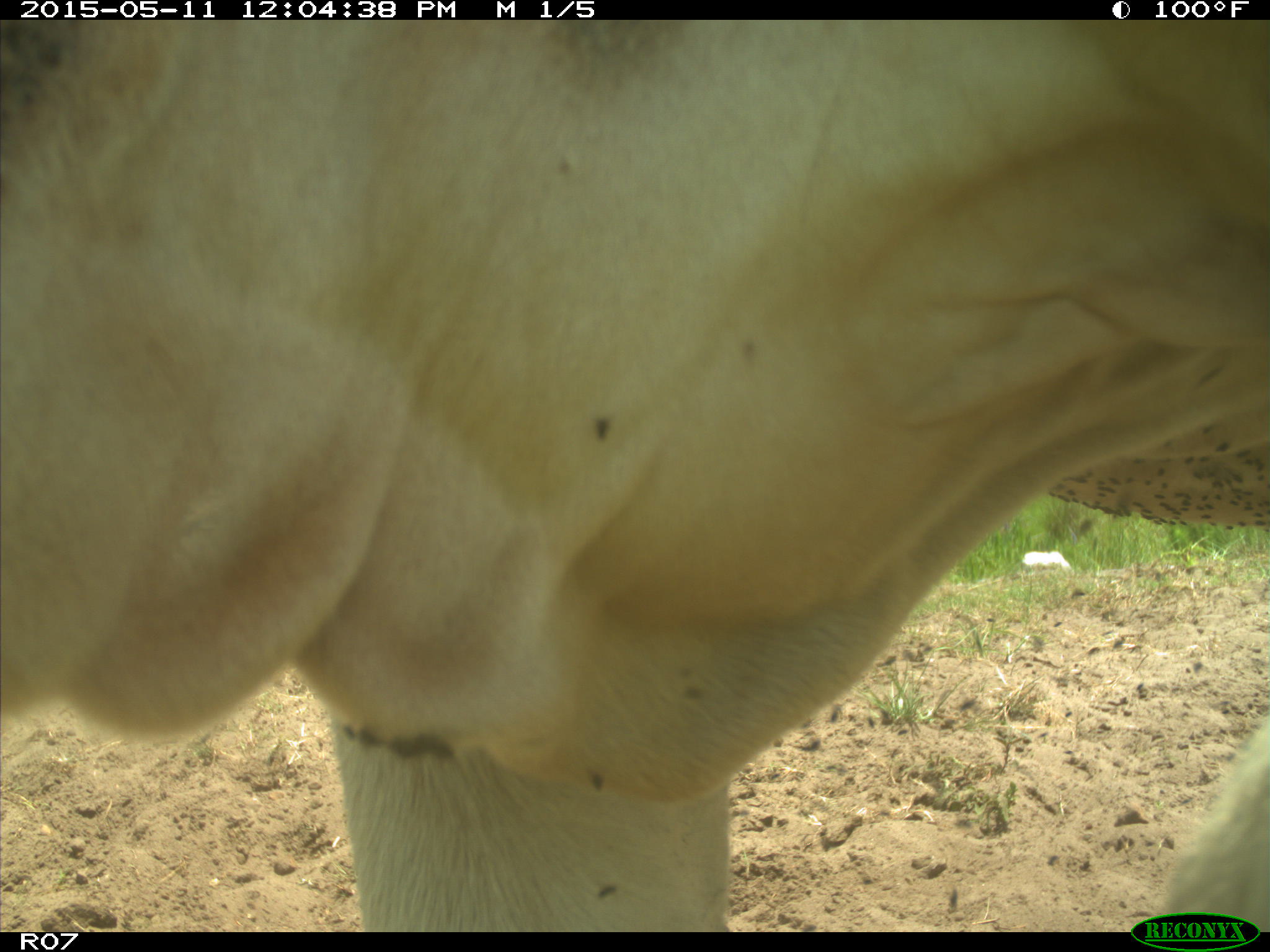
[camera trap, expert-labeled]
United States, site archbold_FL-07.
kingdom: Animalia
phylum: Chordata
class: Mammalia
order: Artiodactyla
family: Bovidae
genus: Bos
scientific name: Bos taurus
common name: domestic cow